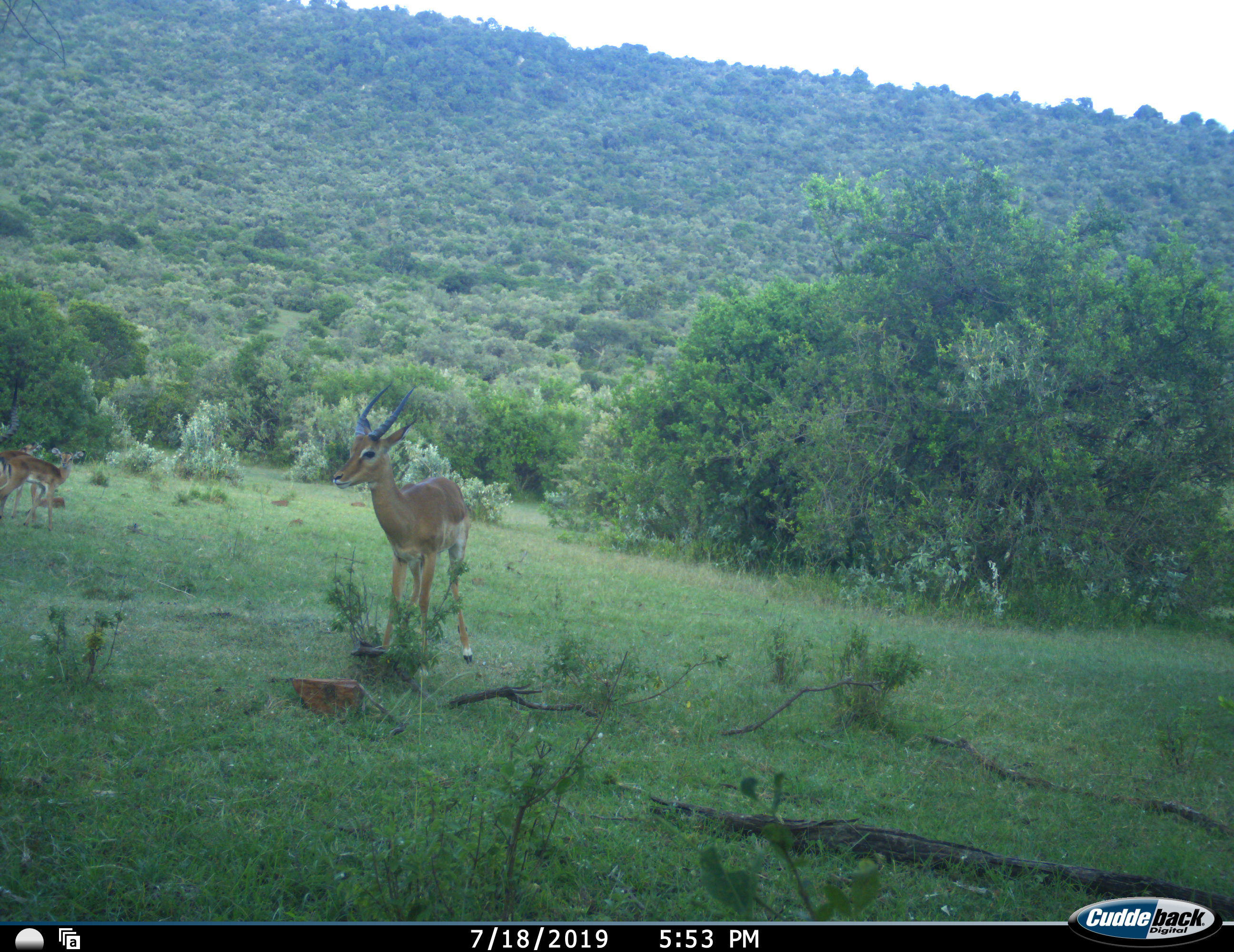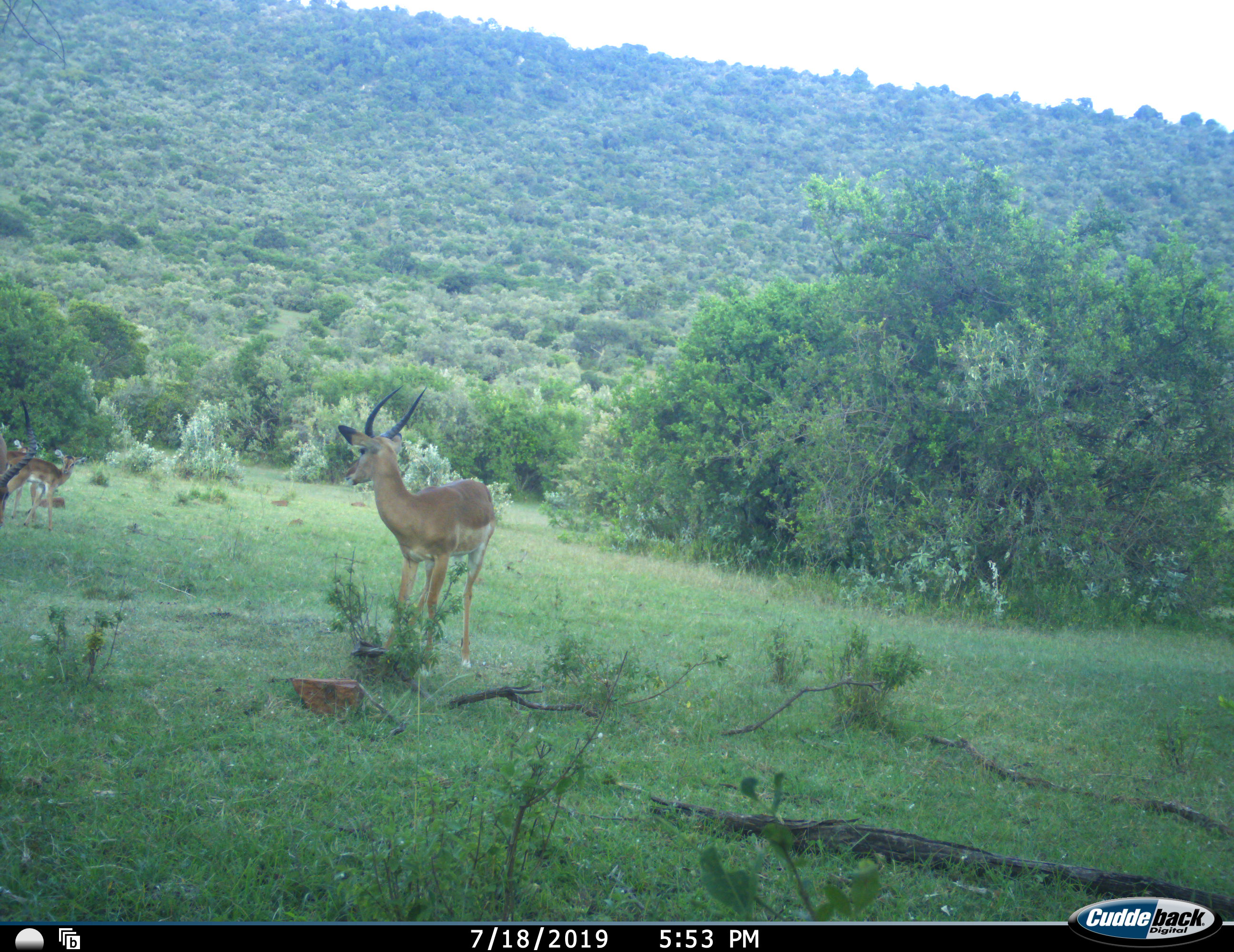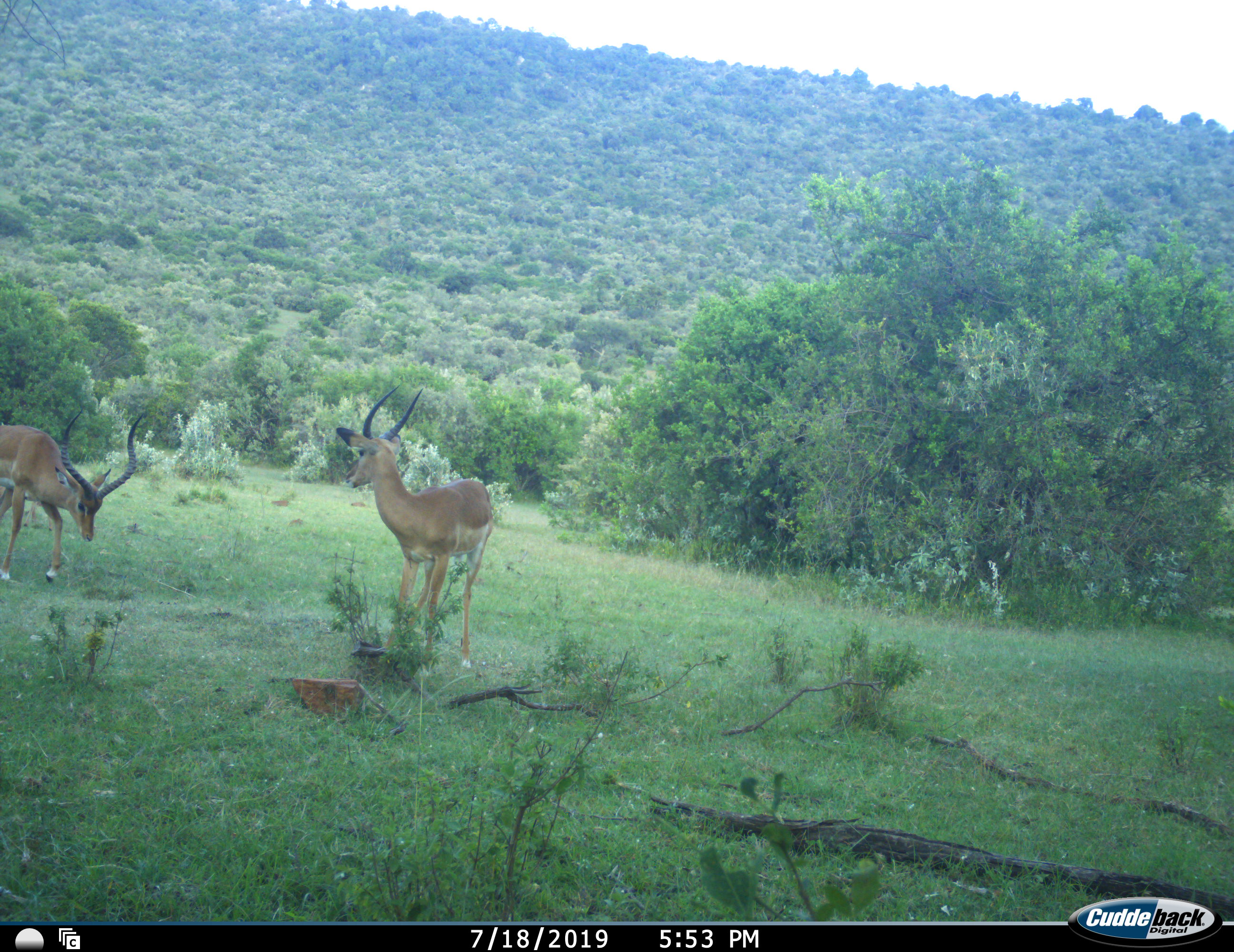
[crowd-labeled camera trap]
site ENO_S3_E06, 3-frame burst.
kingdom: Animalia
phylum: Chordata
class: Mammalia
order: Artiodactyla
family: Bovidae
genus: Aepyceros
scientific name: Aepyceros melampus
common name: impala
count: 4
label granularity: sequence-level